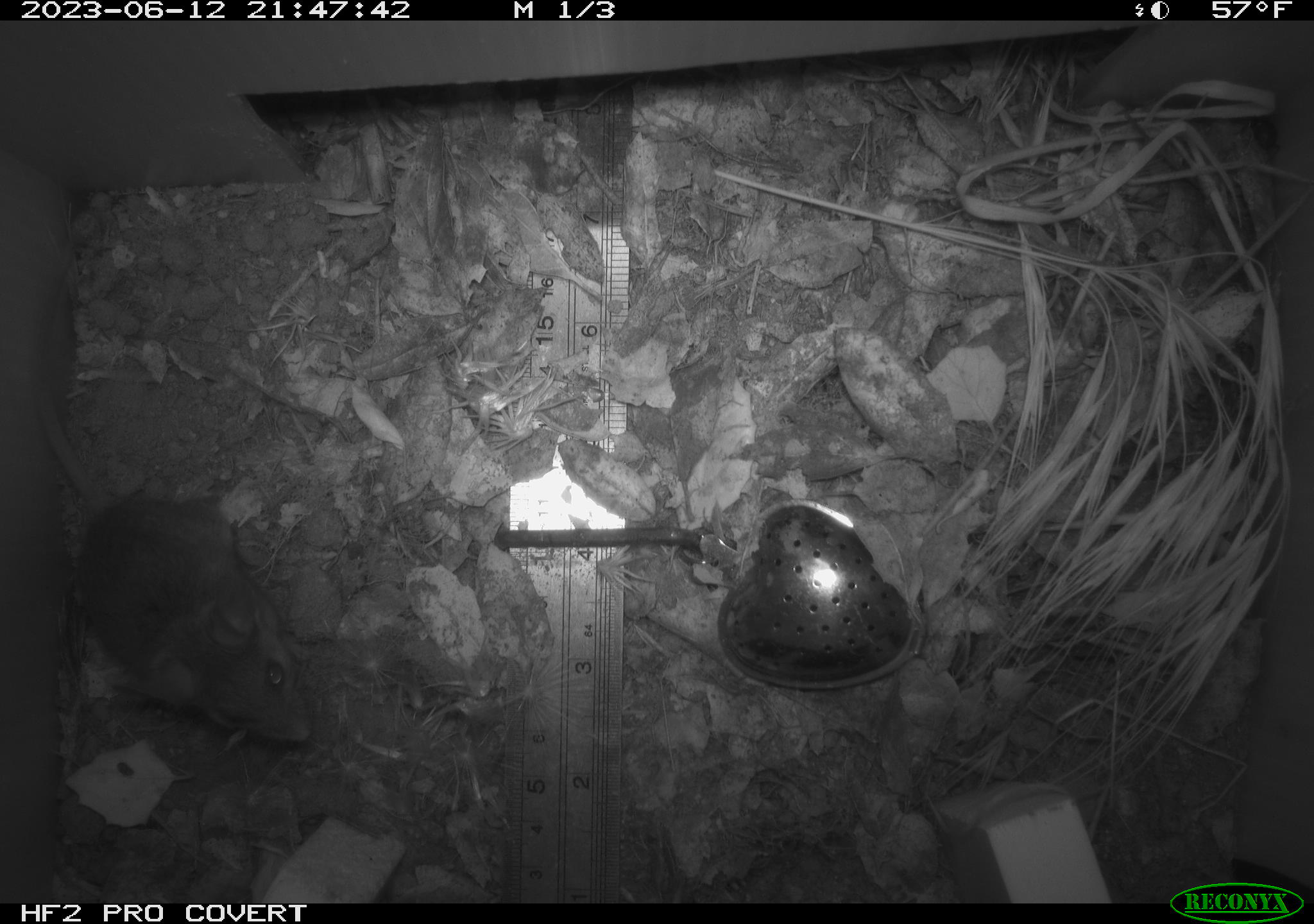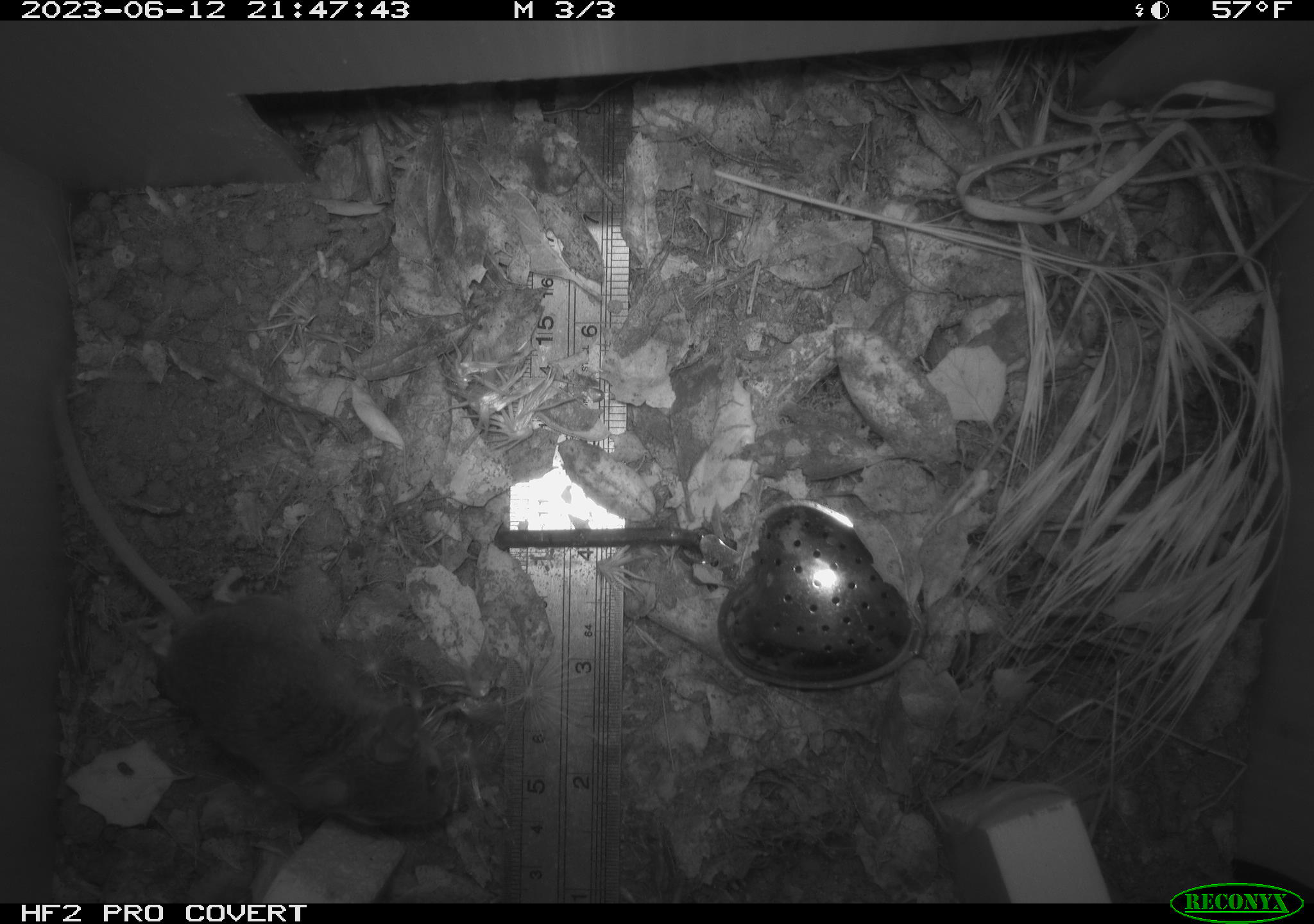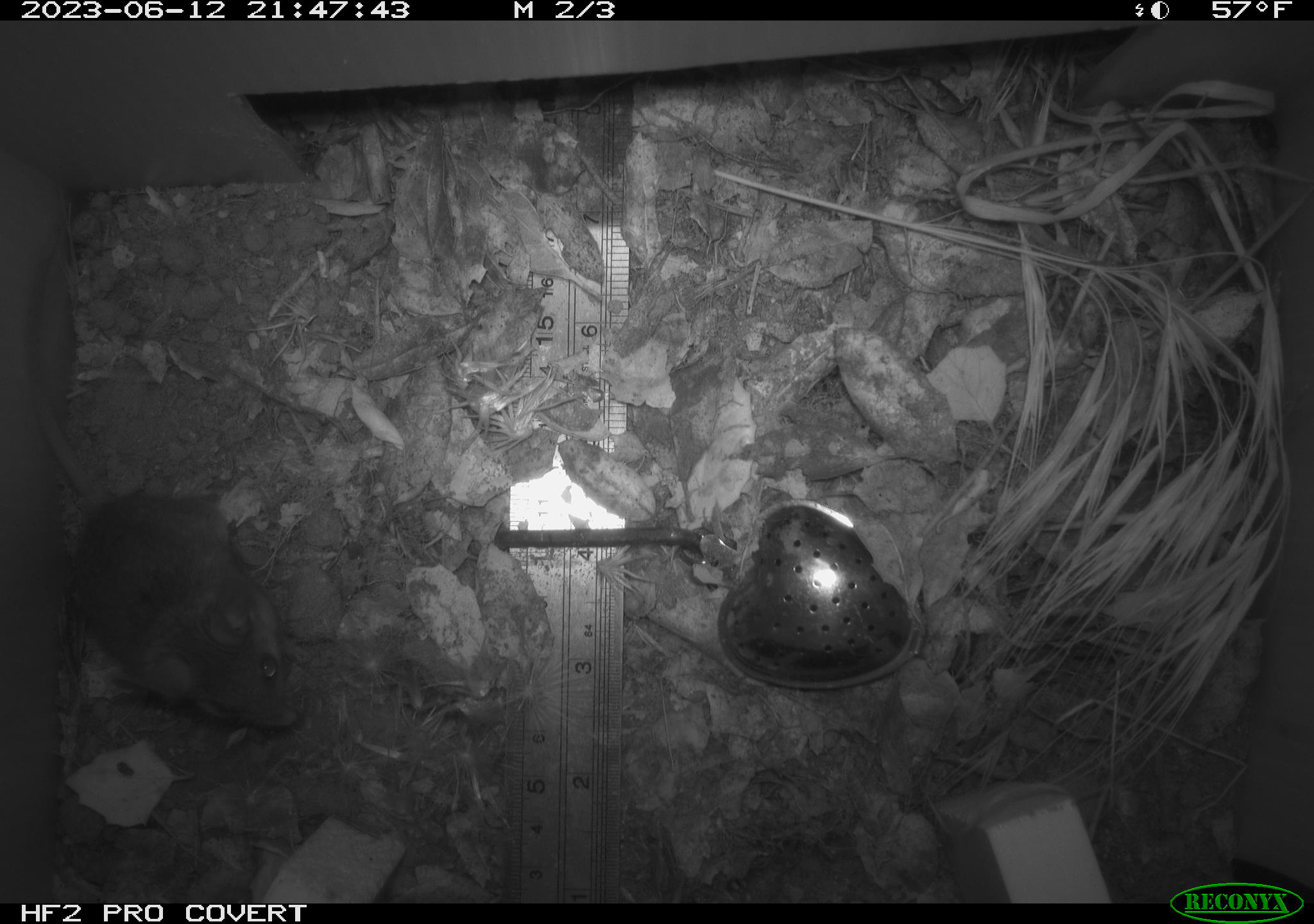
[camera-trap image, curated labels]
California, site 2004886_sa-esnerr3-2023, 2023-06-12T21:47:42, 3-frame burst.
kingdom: Animalia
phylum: Chordata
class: Mammalia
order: Rodentia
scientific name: Rodentia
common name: mouse species